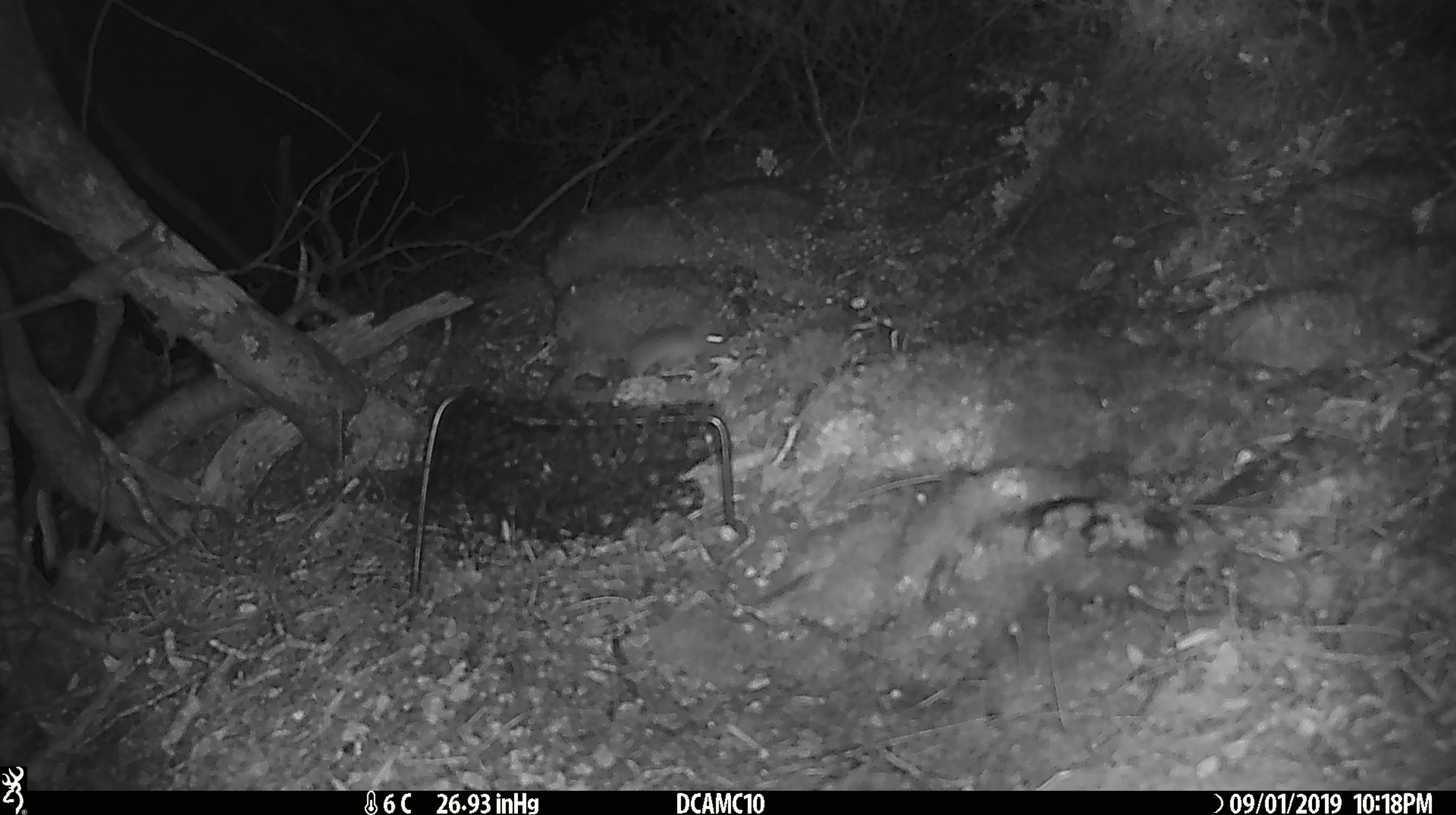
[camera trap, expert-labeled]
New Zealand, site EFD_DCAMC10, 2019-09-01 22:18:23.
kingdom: Animalia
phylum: Chordata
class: Mammalia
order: Rodentia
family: Muridae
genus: Mus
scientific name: Mus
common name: mouse